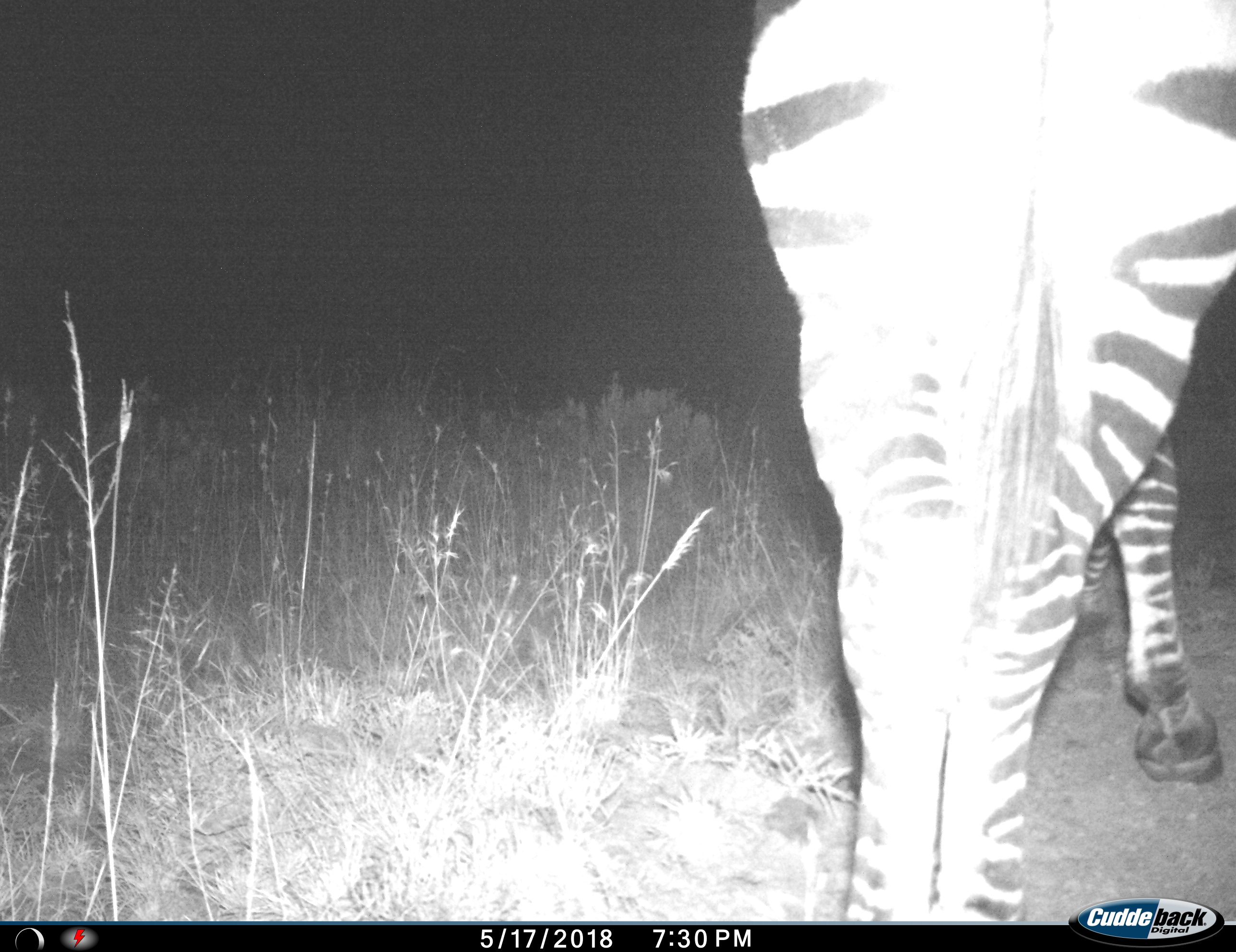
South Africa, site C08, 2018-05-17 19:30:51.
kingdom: Animalia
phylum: Chordata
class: Mammalia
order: Perissodactyla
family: Equidae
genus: Equus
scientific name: Equus zebra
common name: mountain zebra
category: zebramountain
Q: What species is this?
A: Zebramountain (mountain zebra) (Equus zebra).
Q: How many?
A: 1.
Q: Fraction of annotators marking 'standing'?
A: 75%.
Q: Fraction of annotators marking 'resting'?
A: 0%.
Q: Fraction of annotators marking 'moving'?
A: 25%.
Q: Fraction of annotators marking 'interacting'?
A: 0%.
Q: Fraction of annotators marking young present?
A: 0%.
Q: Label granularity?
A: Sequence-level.